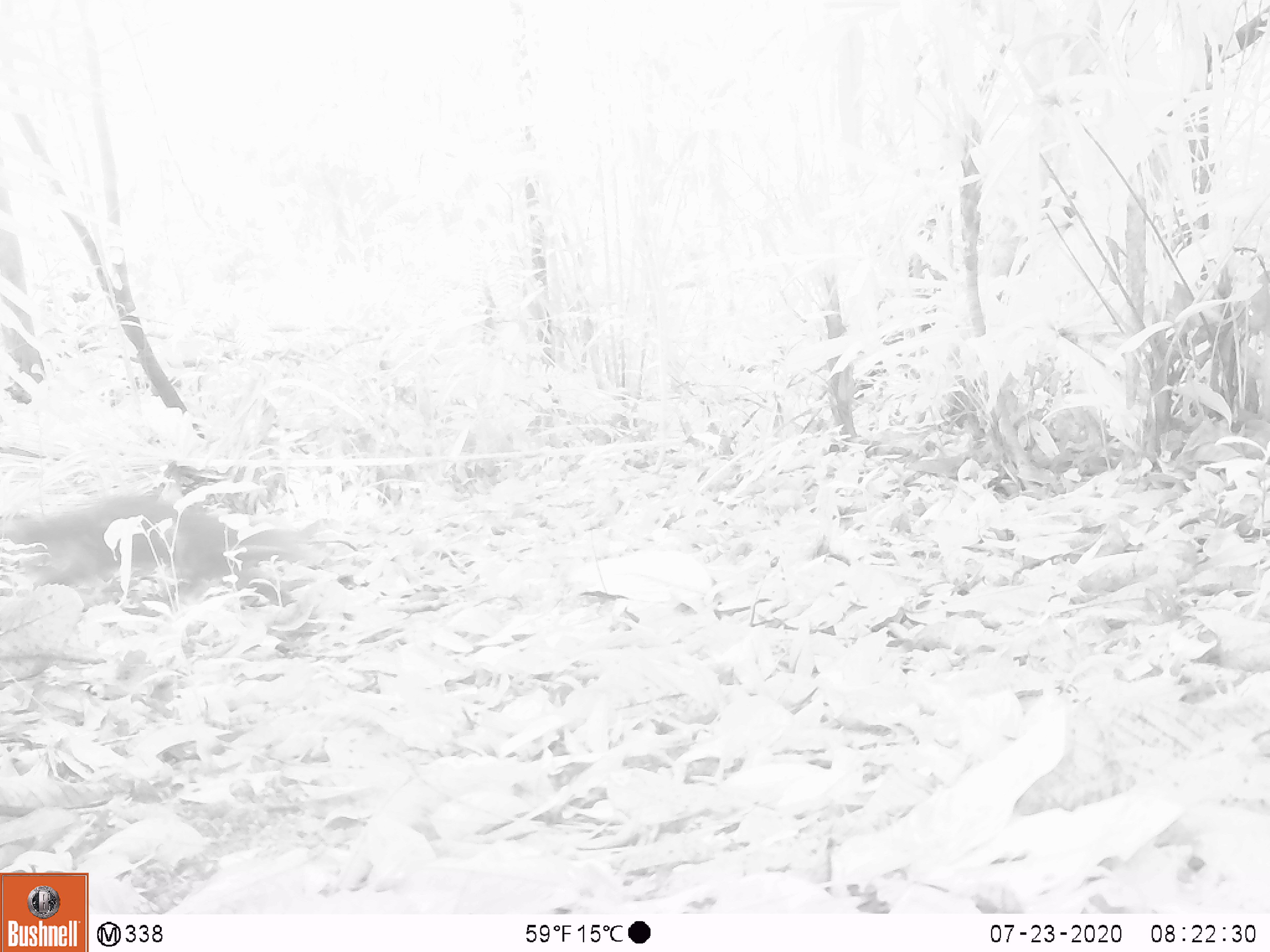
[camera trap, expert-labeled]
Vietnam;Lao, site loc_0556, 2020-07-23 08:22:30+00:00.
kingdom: Animalia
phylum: Chordata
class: Mammalia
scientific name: Mammalia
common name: mammal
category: unidentified small mammal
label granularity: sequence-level